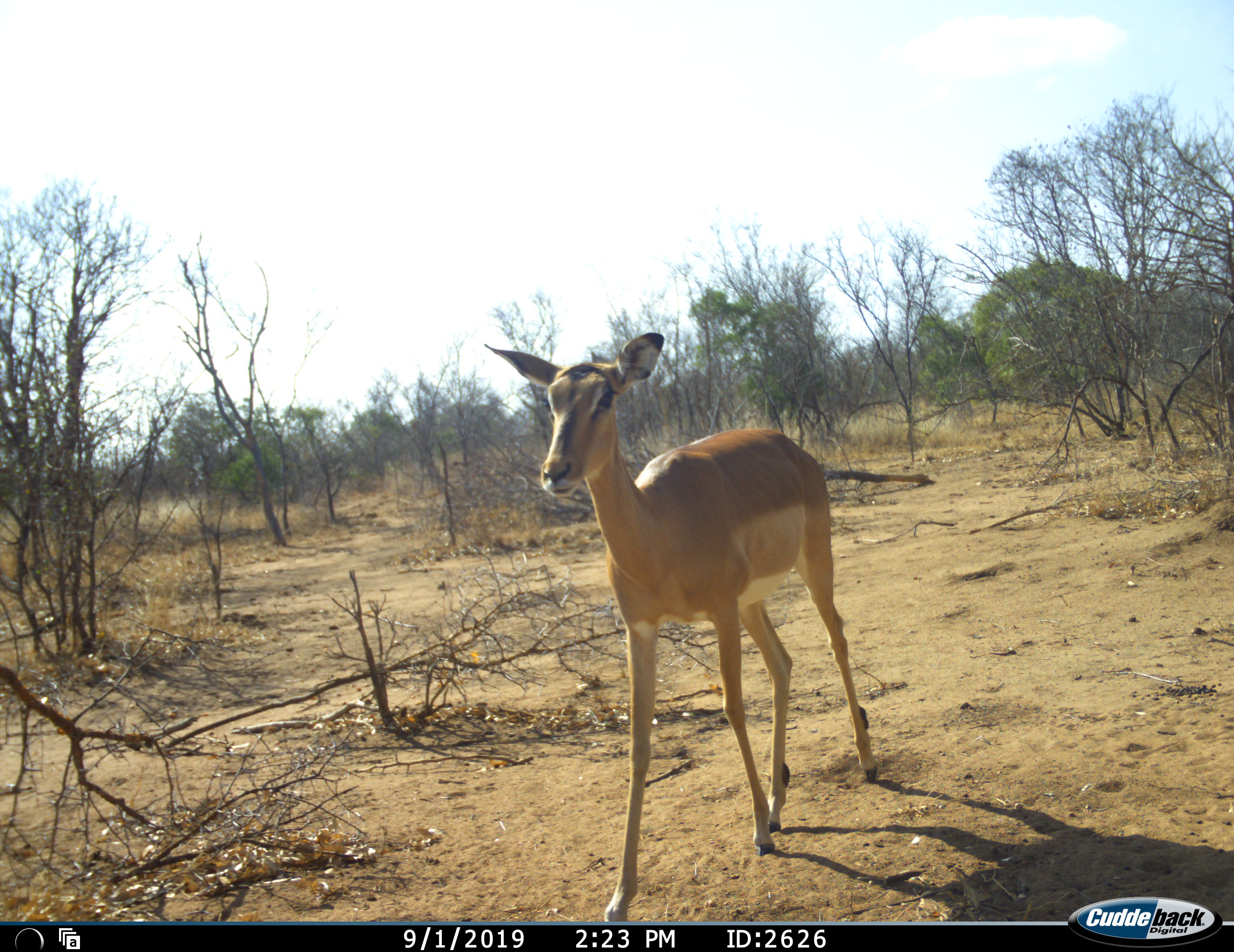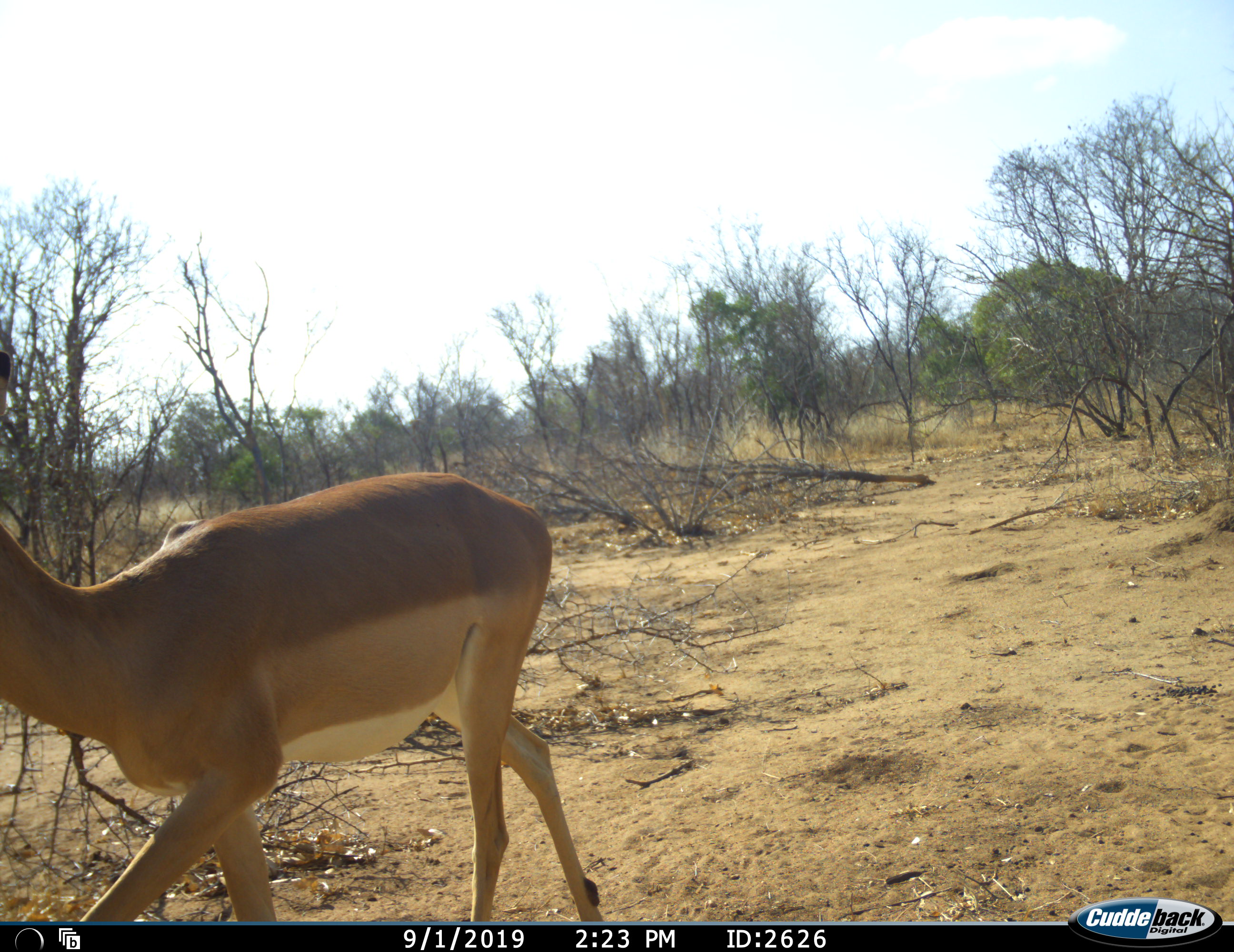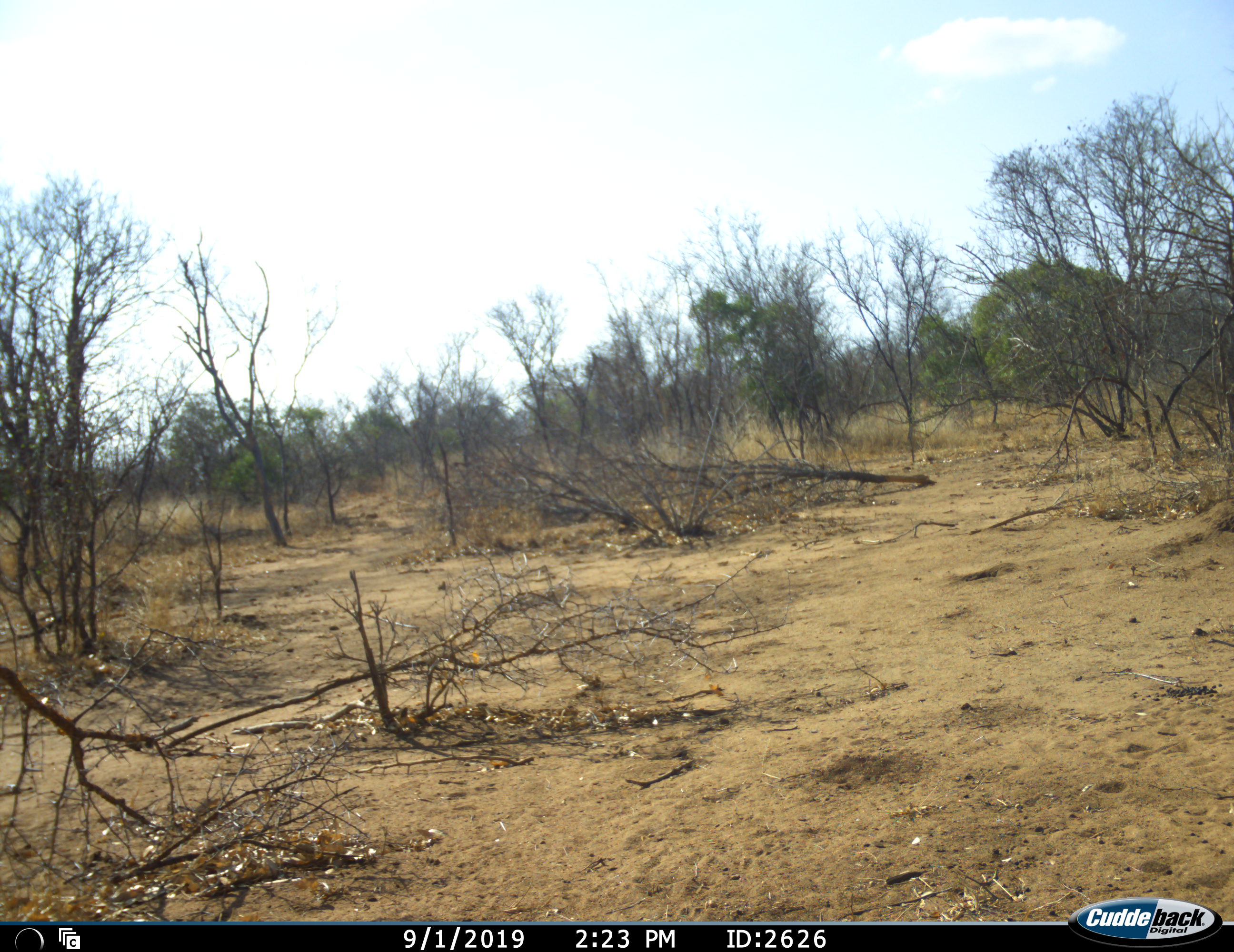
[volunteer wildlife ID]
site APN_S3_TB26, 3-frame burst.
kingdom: Animalia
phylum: Chordata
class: Mammalia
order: Artiodactyla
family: Bovidae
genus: Aepyceros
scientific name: Aepyceros melampus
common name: impala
Impala (Aepyceros melampus), count 1. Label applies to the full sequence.